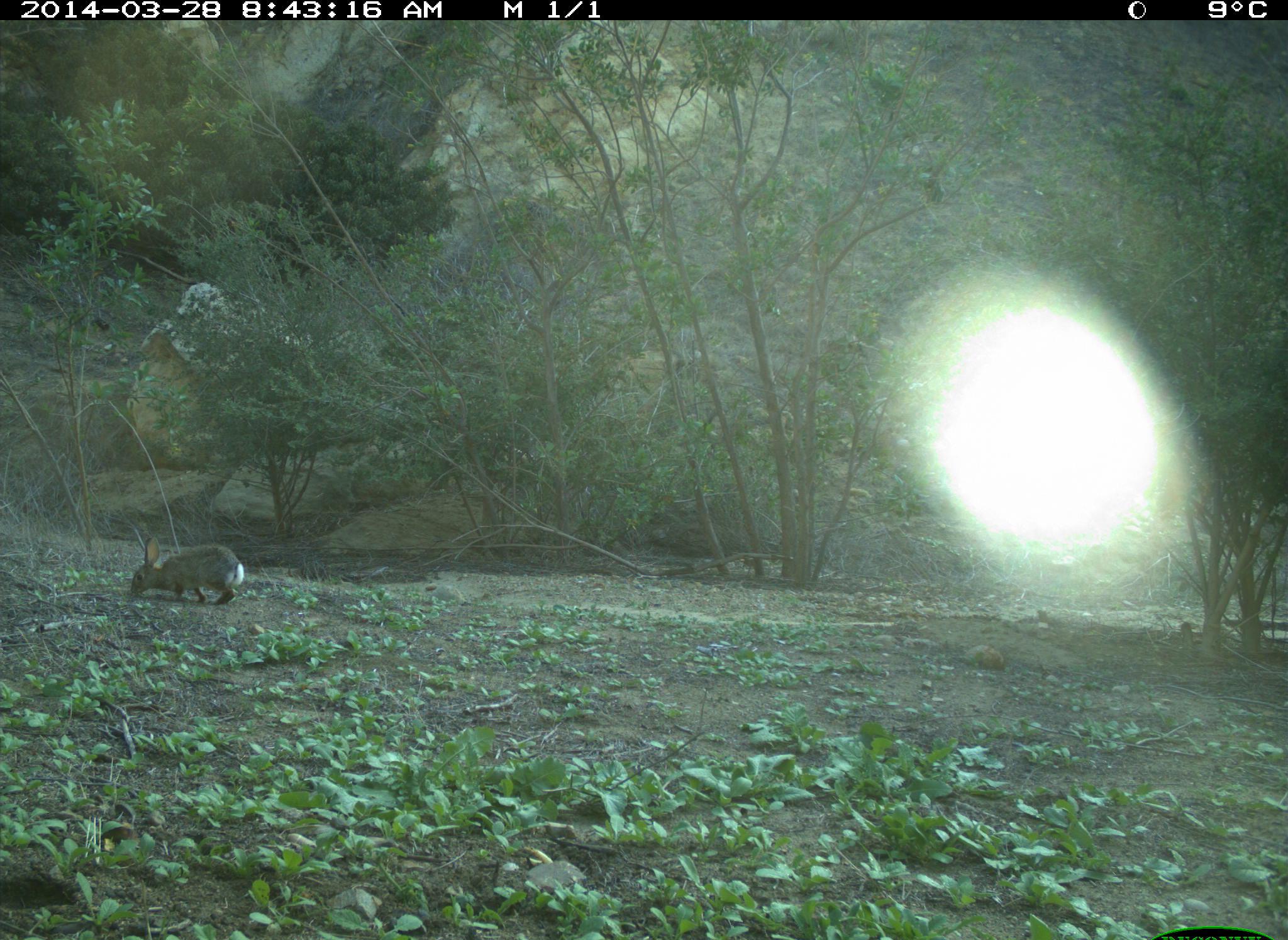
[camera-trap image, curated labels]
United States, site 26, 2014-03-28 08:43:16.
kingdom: Animalia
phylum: Chordata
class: Mammalia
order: Lagomorpha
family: Leporidae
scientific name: Leporidae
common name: rabbits and hares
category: rabbit